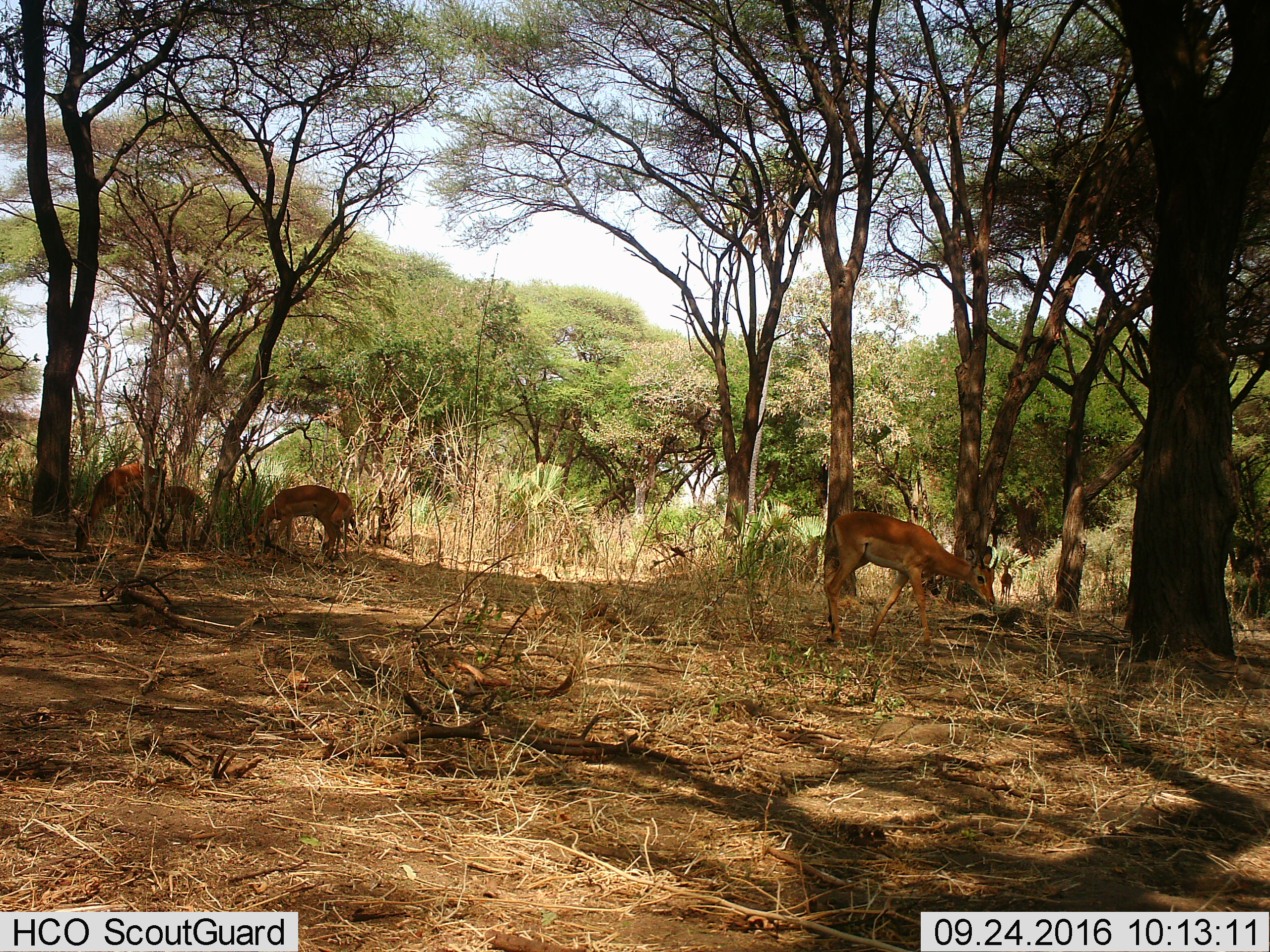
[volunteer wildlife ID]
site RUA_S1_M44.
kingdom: Animalia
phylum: Chordata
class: Mammalia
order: Artiodactyla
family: Bovidae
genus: Aepyceros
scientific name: Aepyceros melampus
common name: impala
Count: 5.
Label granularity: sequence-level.